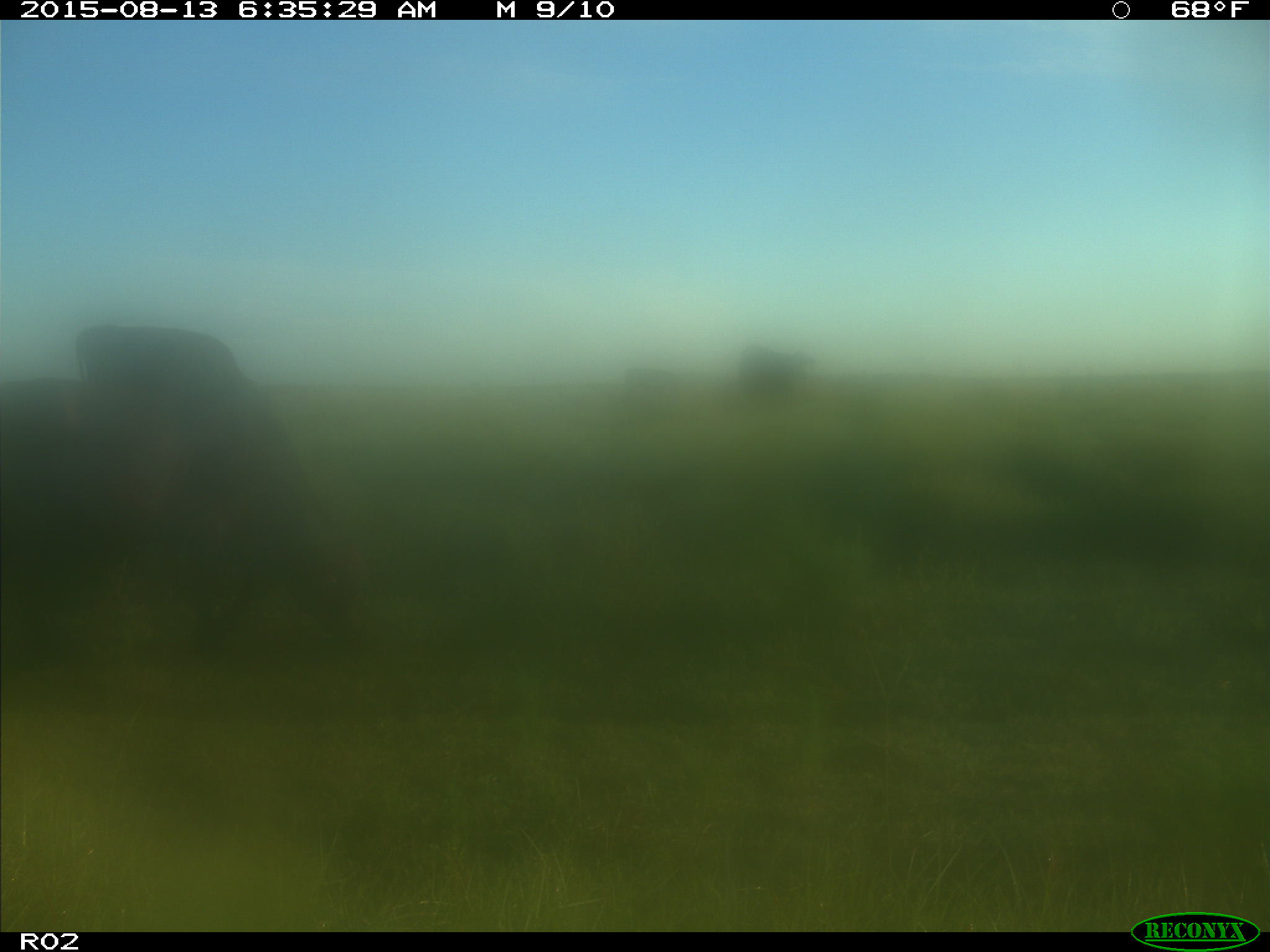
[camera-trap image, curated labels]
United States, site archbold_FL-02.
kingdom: Animalia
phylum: Chordata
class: Mammalia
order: Artiodactyla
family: Bovidae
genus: Bos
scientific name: Bos taurus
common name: domestic cow